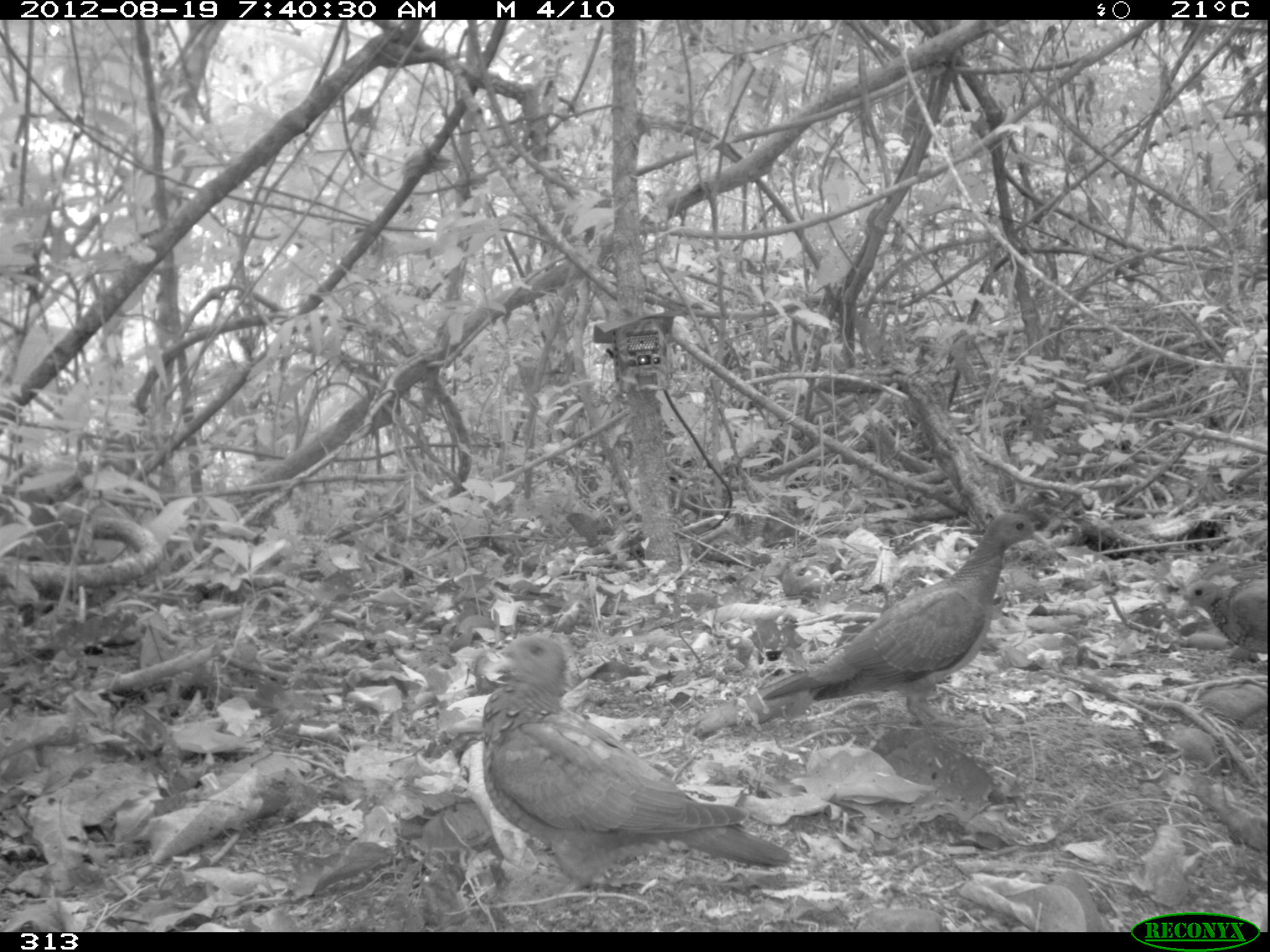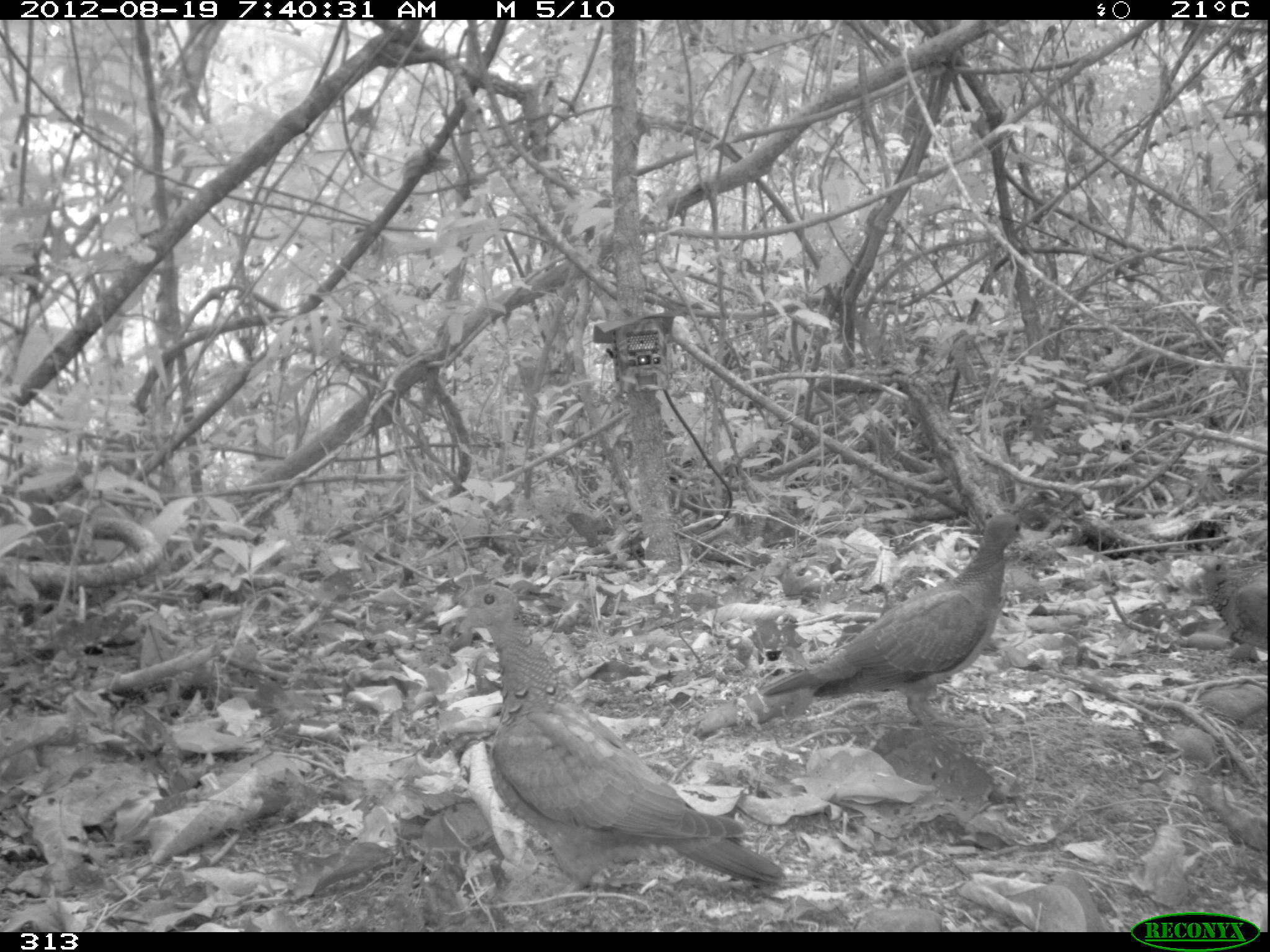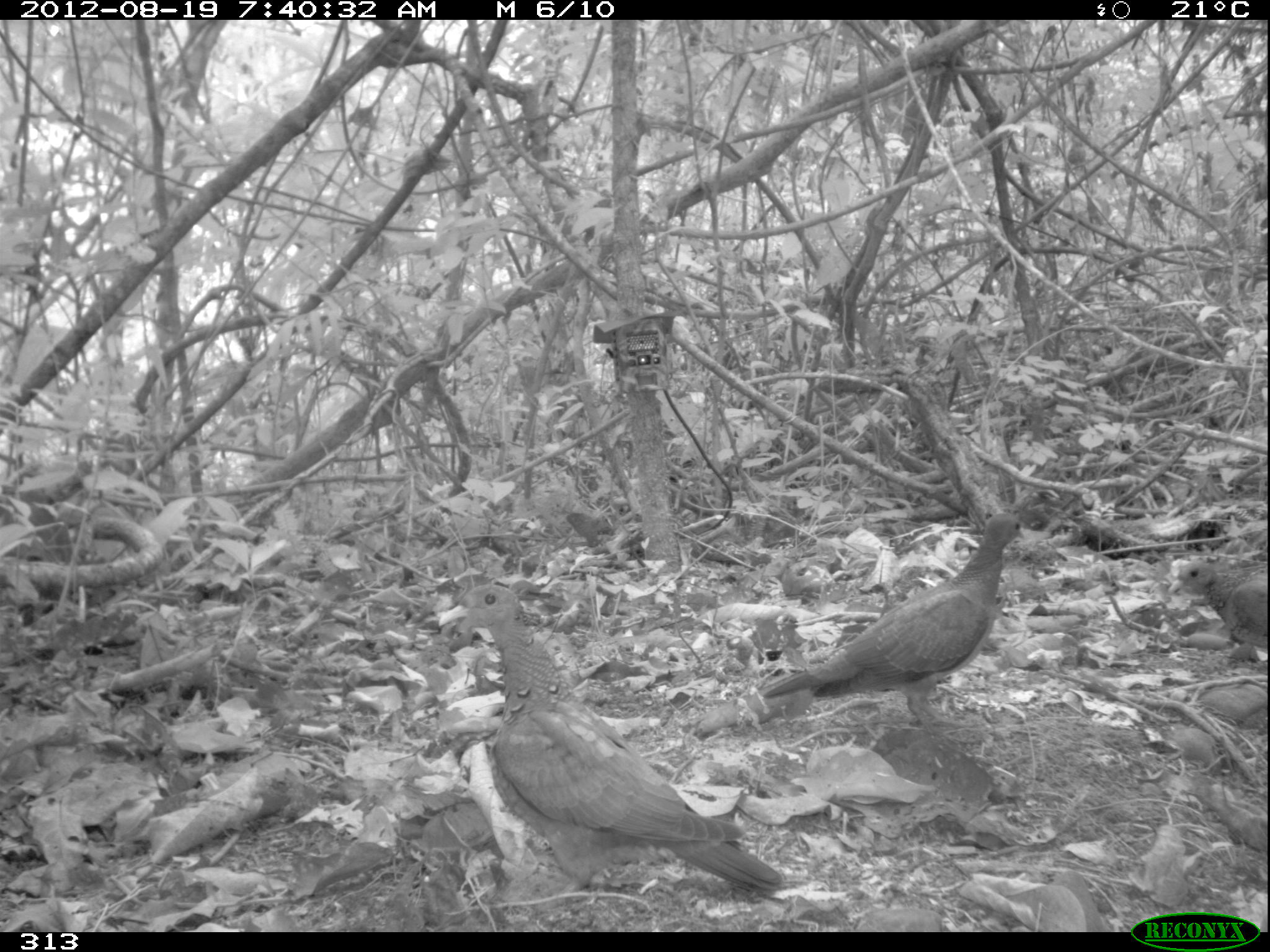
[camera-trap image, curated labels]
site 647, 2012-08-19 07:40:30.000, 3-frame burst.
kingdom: Animalia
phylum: Chordata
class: Aves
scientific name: Aves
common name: bird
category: unknown bird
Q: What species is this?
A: Unknown bird (bird) (Aves).